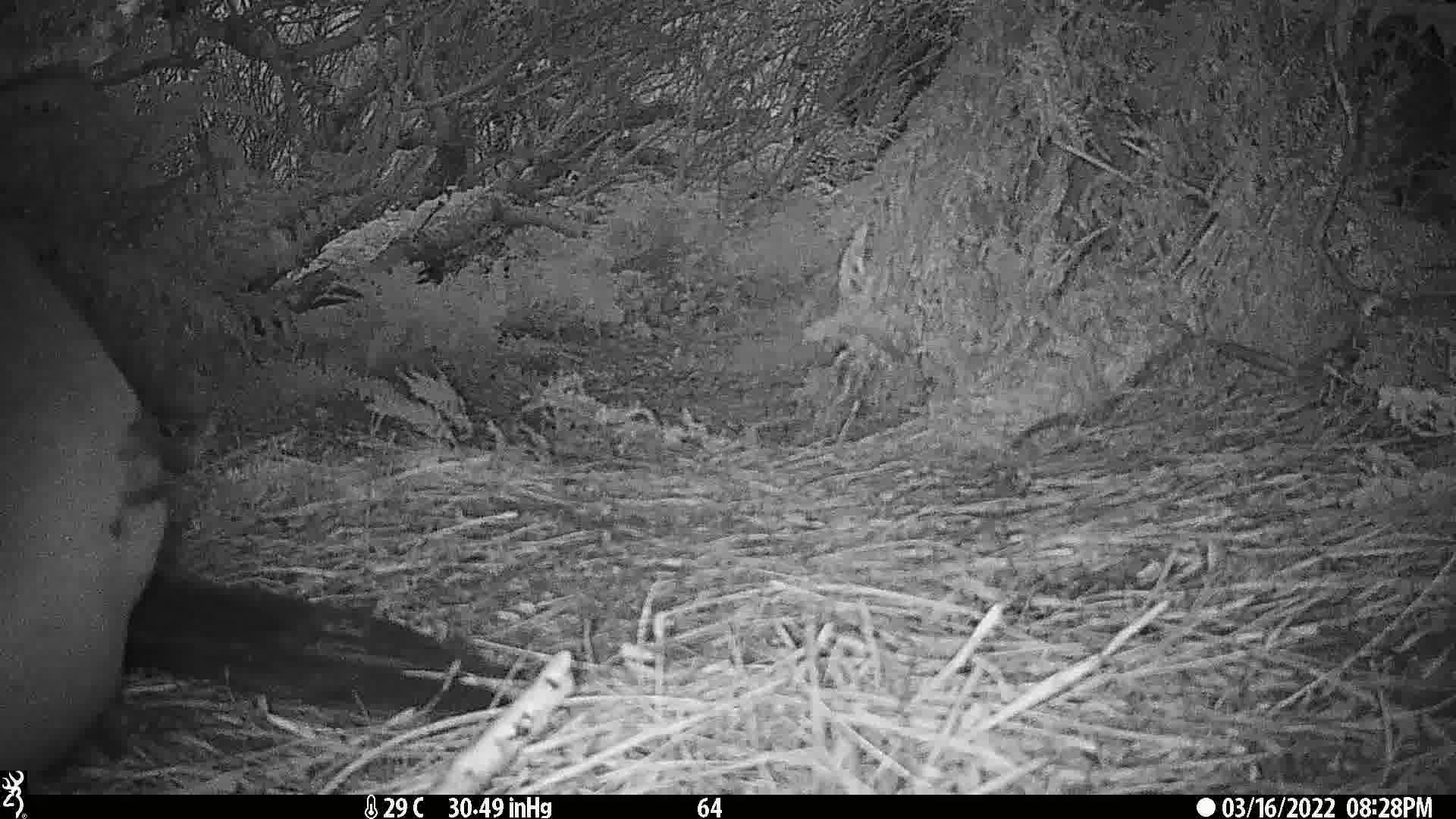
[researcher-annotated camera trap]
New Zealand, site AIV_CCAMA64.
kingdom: Animalia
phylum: Chordata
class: Mammalia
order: Carnivora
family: Otariidae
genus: Phocarctos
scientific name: Phocarctos hookeri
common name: new zealand sea lion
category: sealion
Sealion (new zealand sea lion) (Phocarctos hookeri).